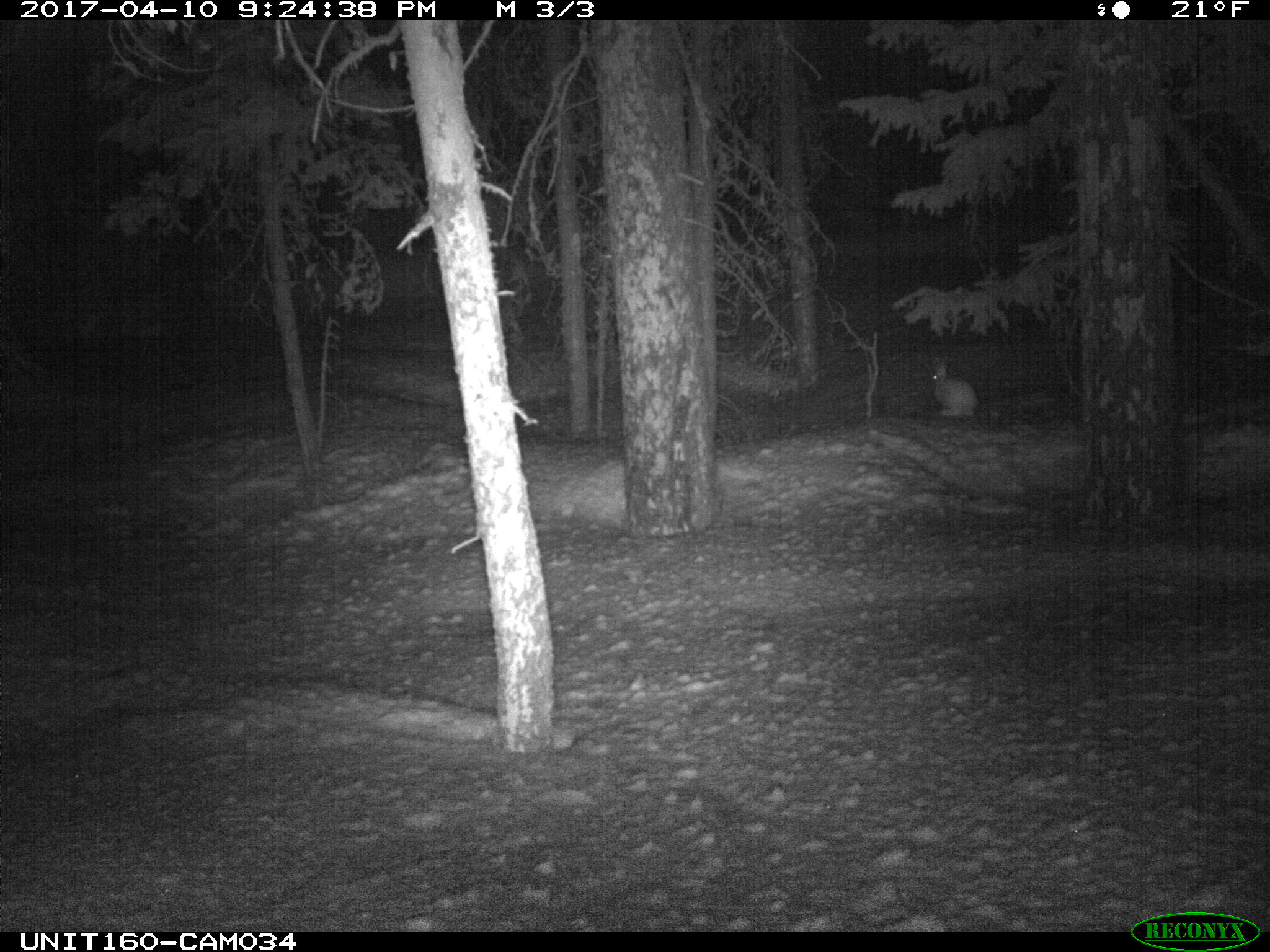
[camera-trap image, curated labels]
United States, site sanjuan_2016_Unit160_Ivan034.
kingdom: Animalia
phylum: Chordata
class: Mammalia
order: Lagomorpha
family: Leporidae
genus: Lepus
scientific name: Lepus americanus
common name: snowshoe hare